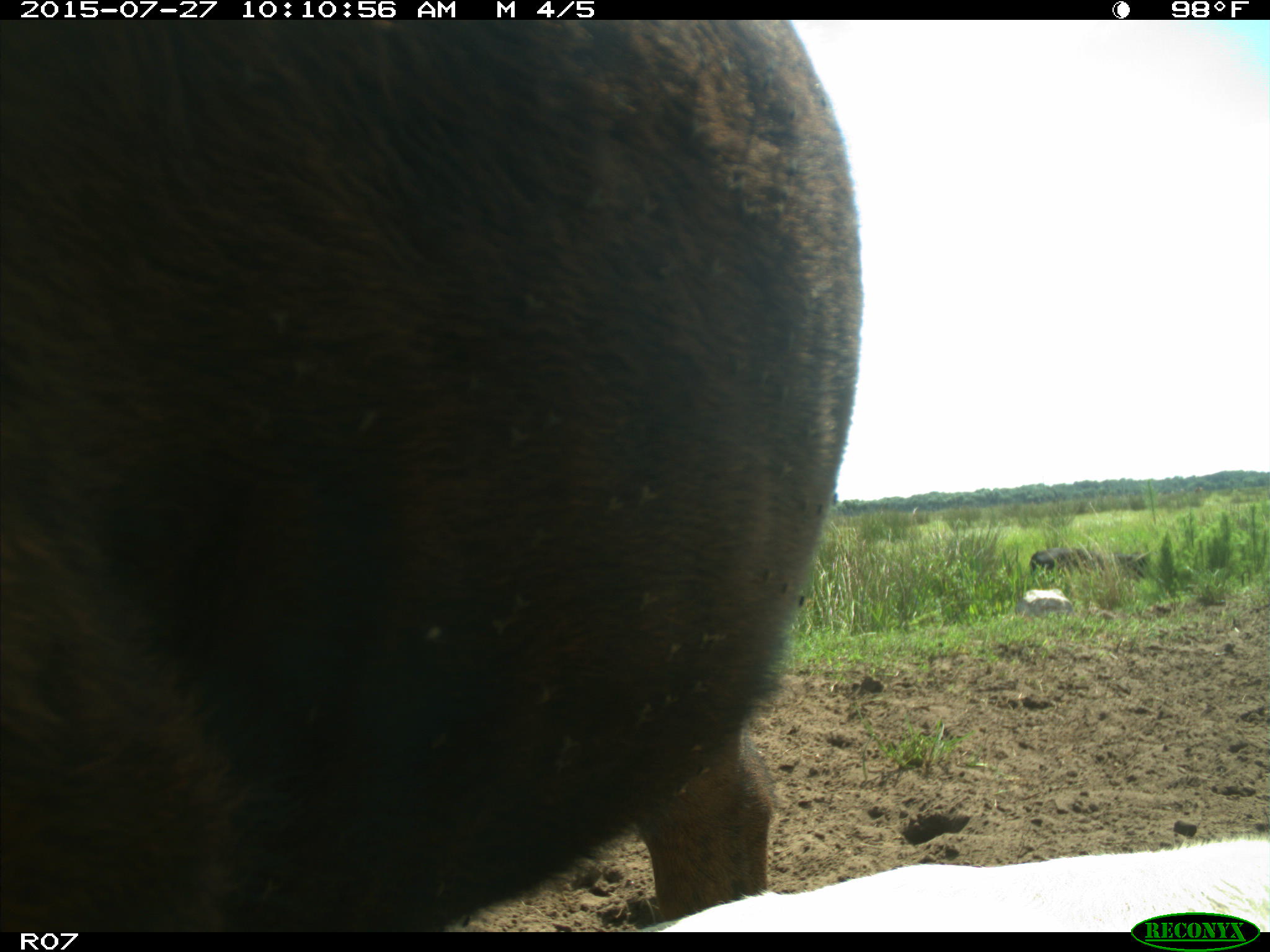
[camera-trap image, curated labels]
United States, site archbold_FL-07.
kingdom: Animalia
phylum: Chordata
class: Mammalia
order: Artiodactyla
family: Bovidae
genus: Bos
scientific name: Bos taurus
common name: domestic cow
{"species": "Bos taurus (domestic cow)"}